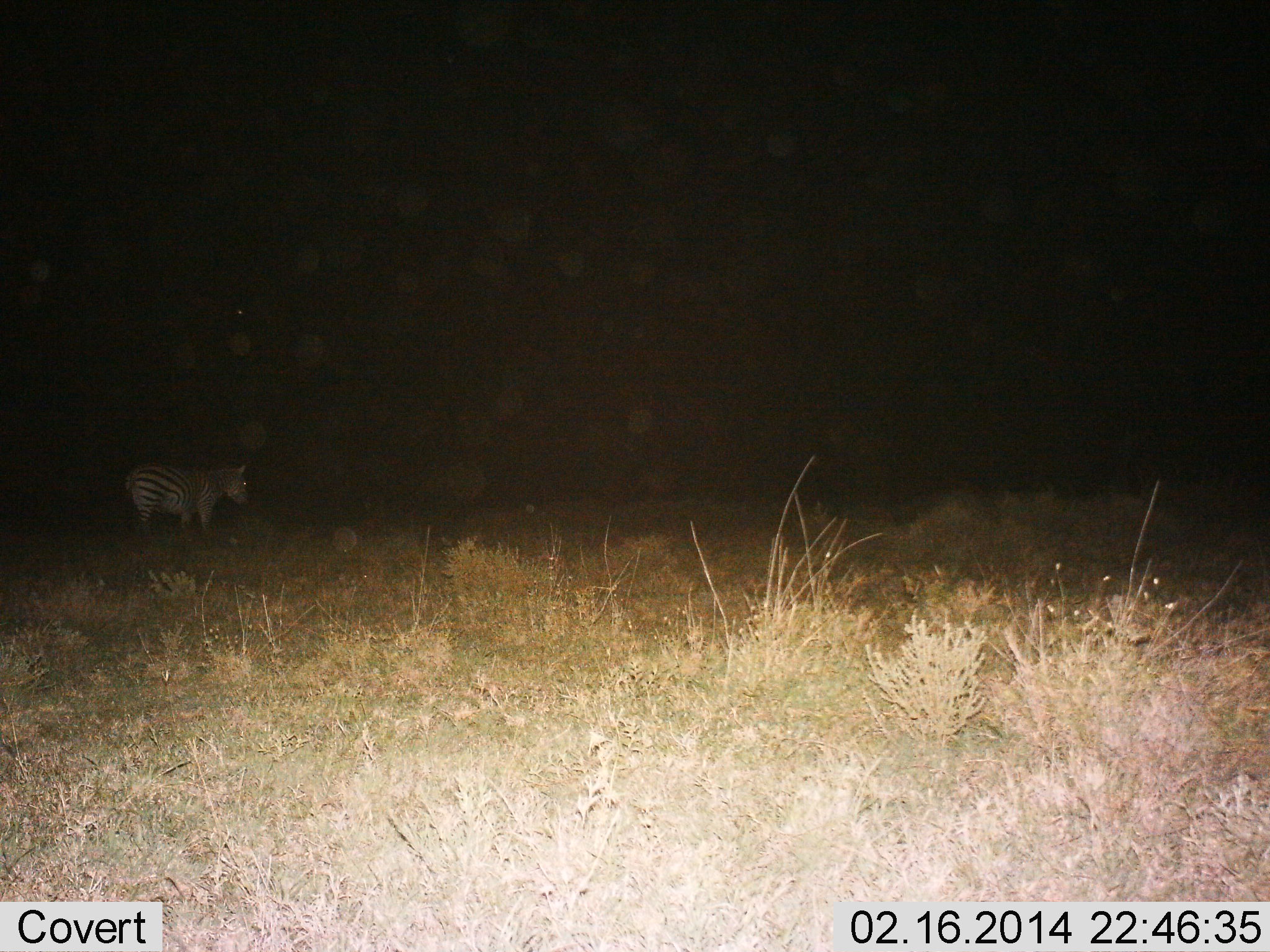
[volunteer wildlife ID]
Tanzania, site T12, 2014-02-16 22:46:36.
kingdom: Animalia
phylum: Chordata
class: Mammalia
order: Perissodactyla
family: Equidae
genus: Equus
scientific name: Equus quagga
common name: plains zebra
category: zebra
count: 1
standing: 100%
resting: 0%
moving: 0%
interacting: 0%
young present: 10%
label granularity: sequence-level